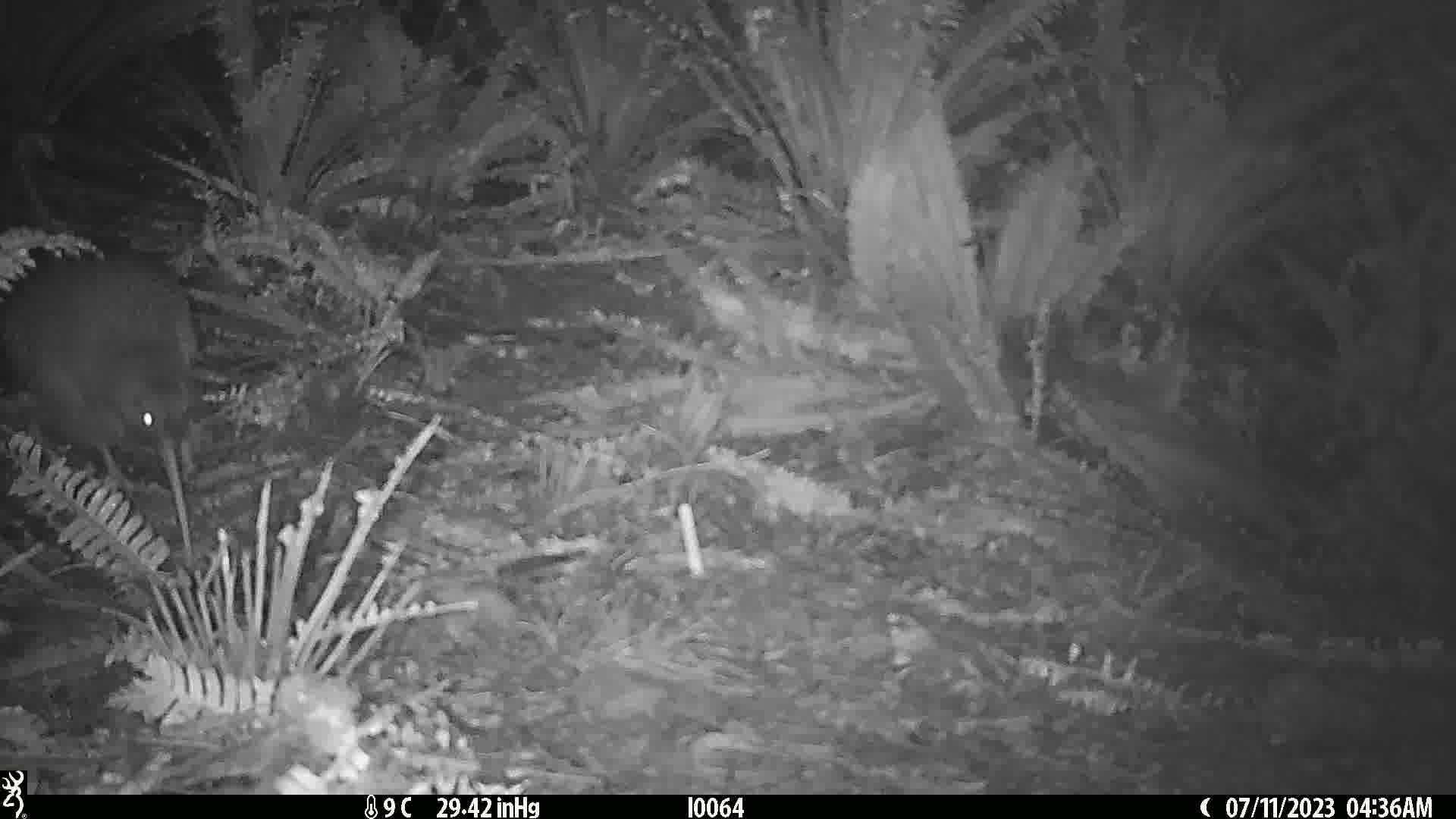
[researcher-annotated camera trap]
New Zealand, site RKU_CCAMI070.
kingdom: Animalia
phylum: Chordata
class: Aves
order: Apterygiformes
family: Apterygidae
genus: Apteryx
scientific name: Apteryx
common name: kiwi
Kiwi (Apteryx).